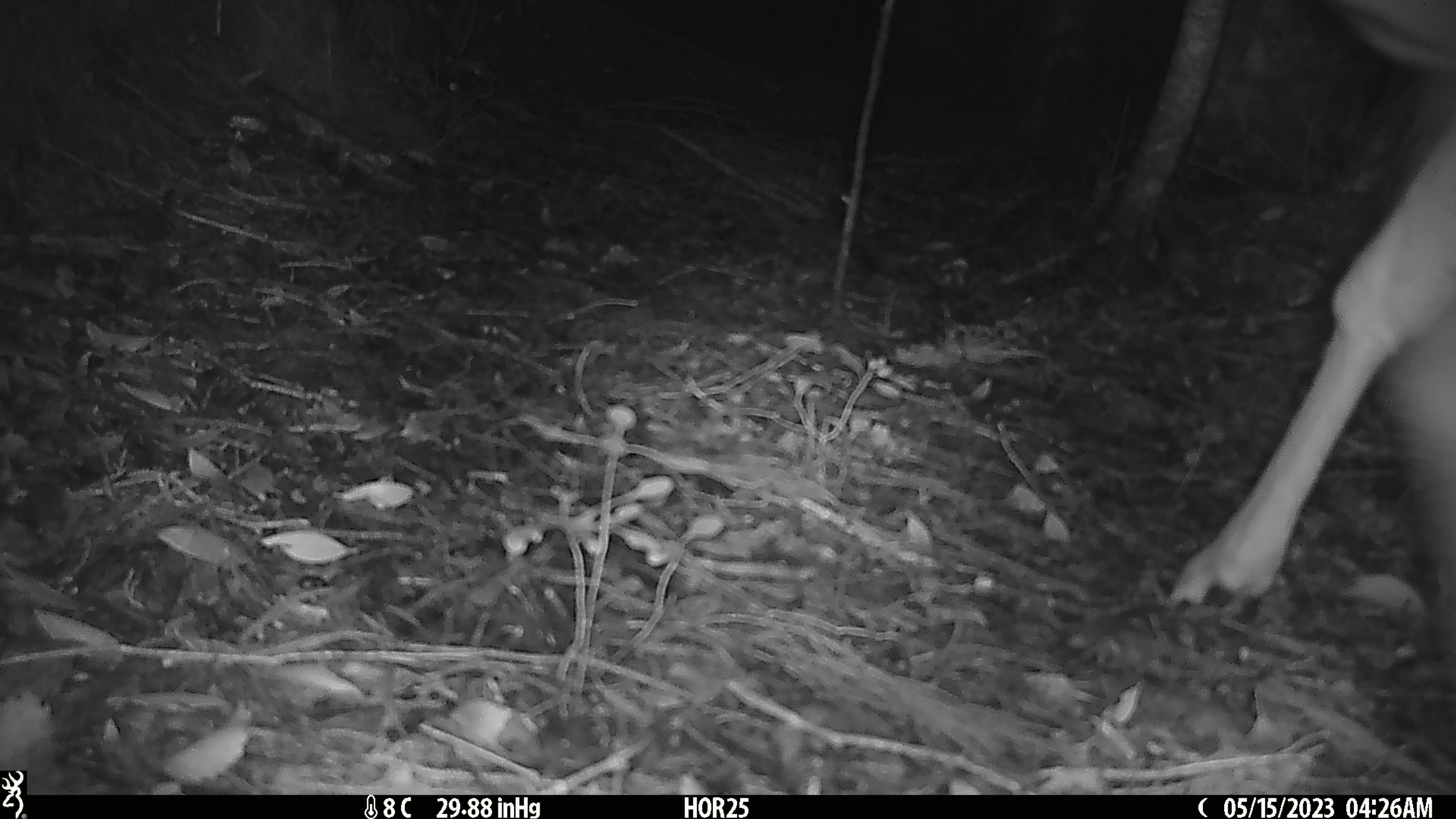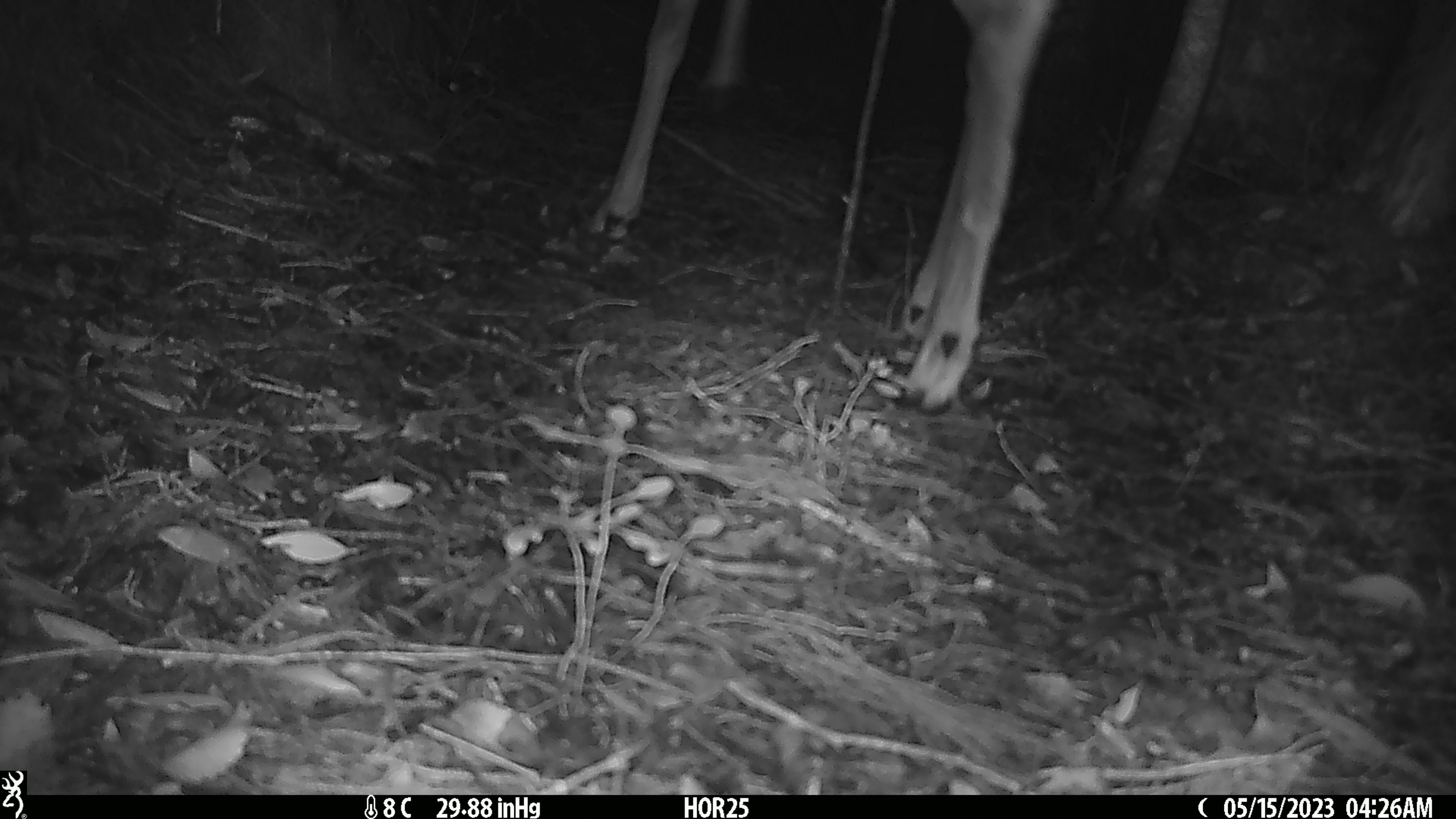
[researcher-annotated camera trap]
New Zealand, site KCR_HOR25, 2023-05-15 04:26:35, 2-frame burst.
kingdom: Animalia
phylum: Chordata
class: Mammalia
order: Artiodactyla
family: Cervidae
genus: Odocoileus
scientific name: Odocoileus virginianus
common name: white-tailed deer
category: white tailed deer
White tailed deer (white-tailed deer) (Odocoileus virginianus).